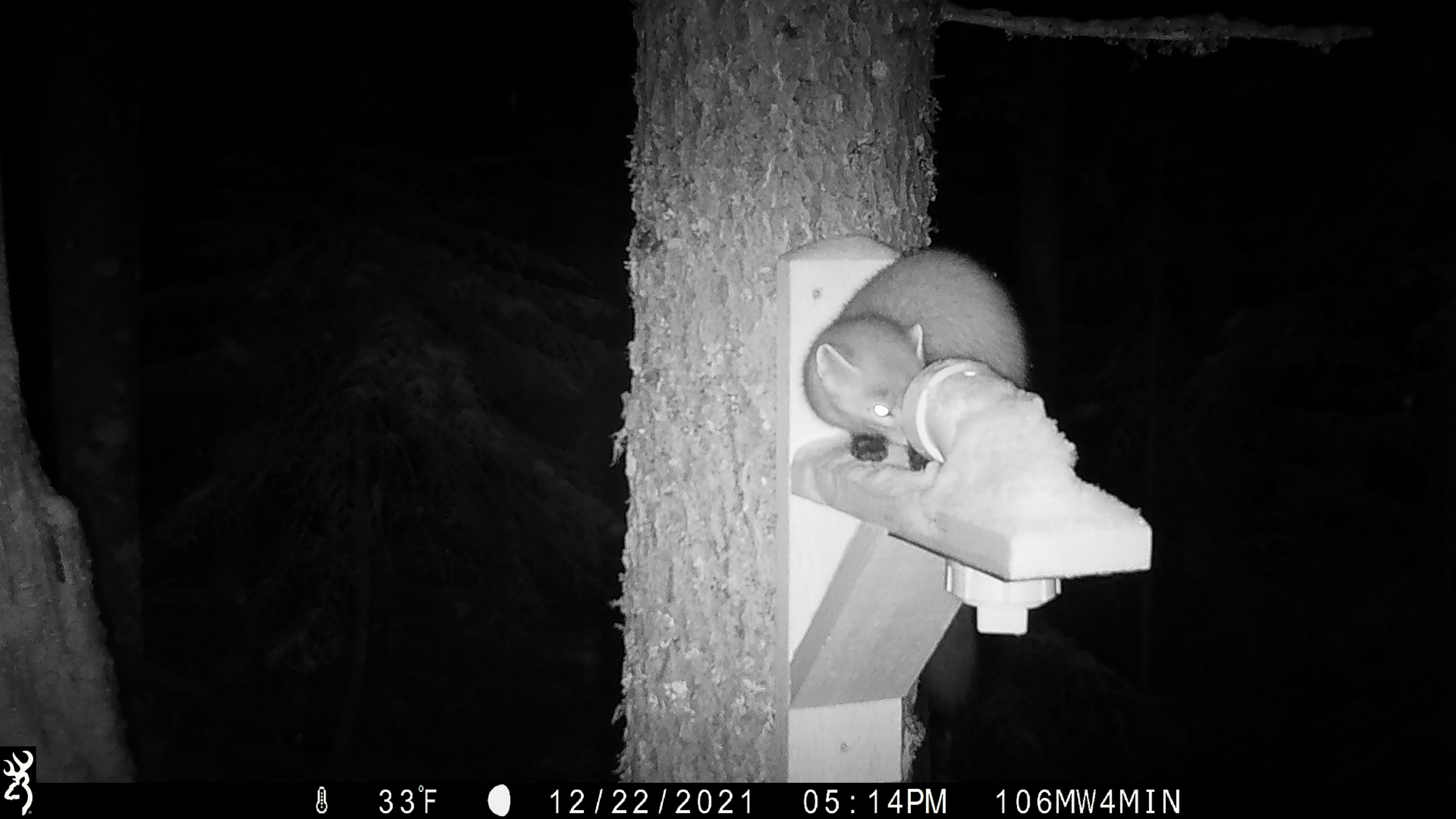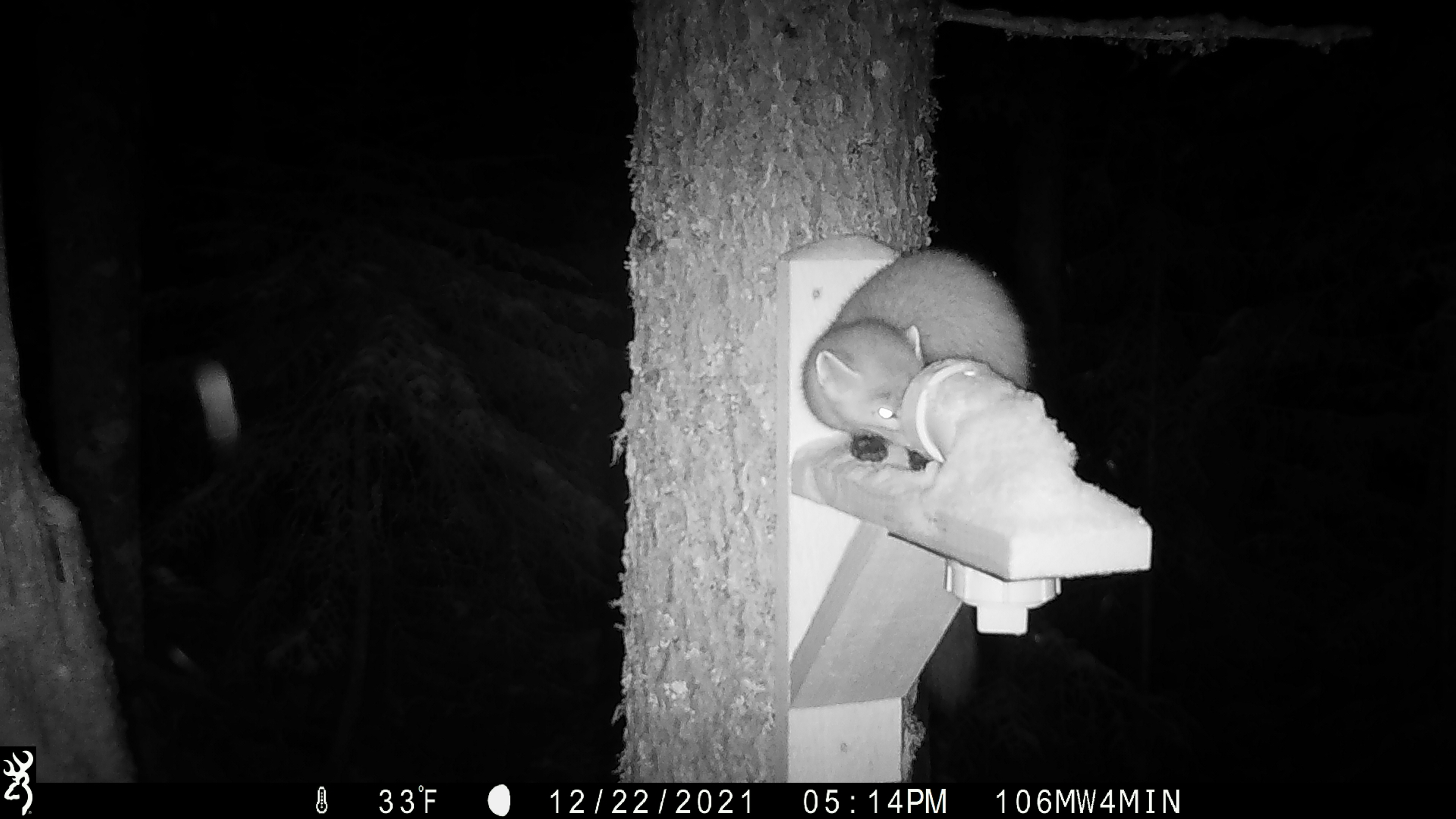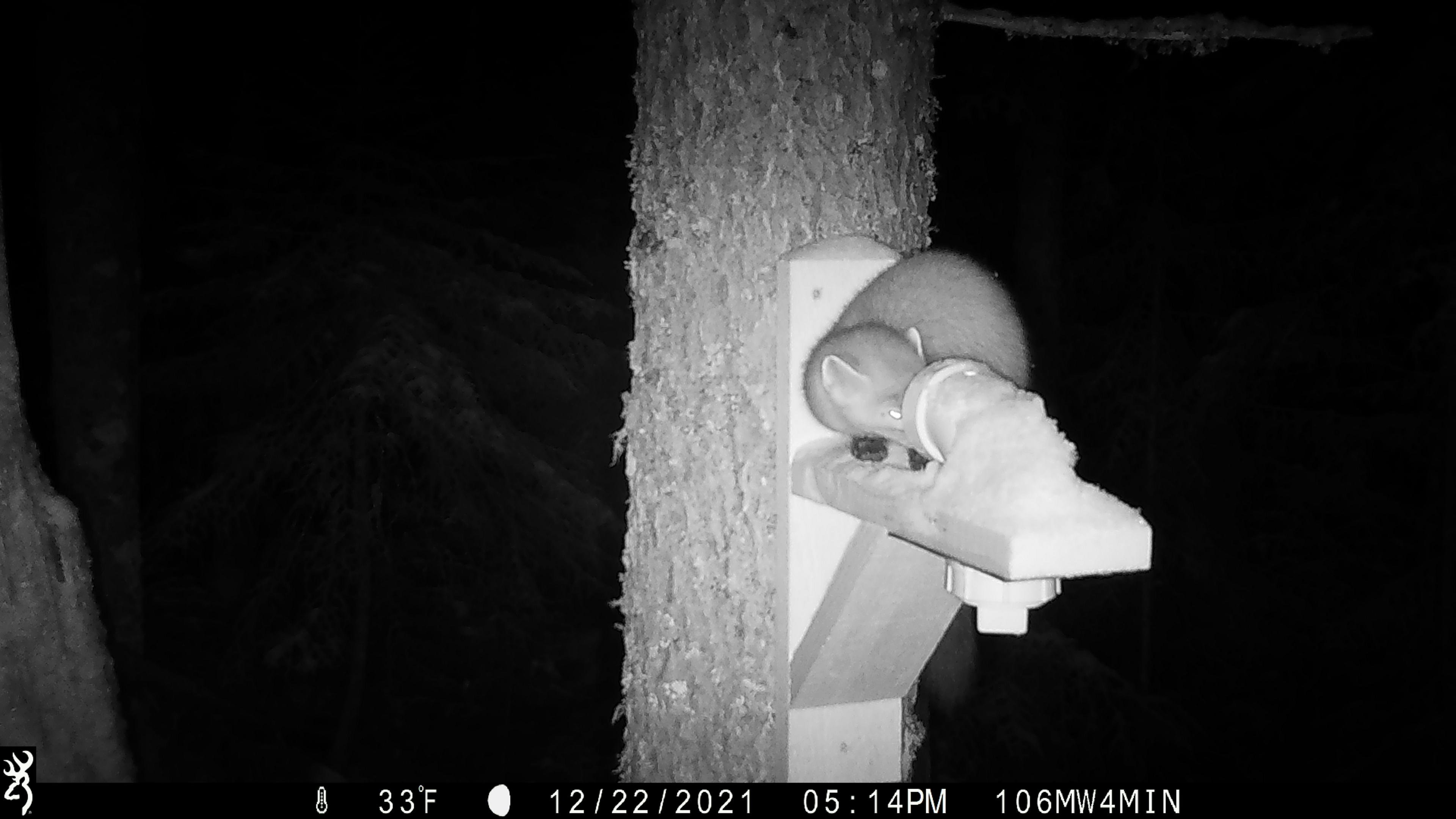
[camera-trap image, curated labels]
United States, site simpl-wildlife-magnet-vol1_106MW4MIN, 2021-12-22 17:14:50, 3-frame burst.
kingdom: Animalia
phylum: Chordata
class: Mammalia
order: Carnivora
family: Mustelidae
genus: Martes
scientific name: Martes americana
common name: american marten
American marten (Martes americana).